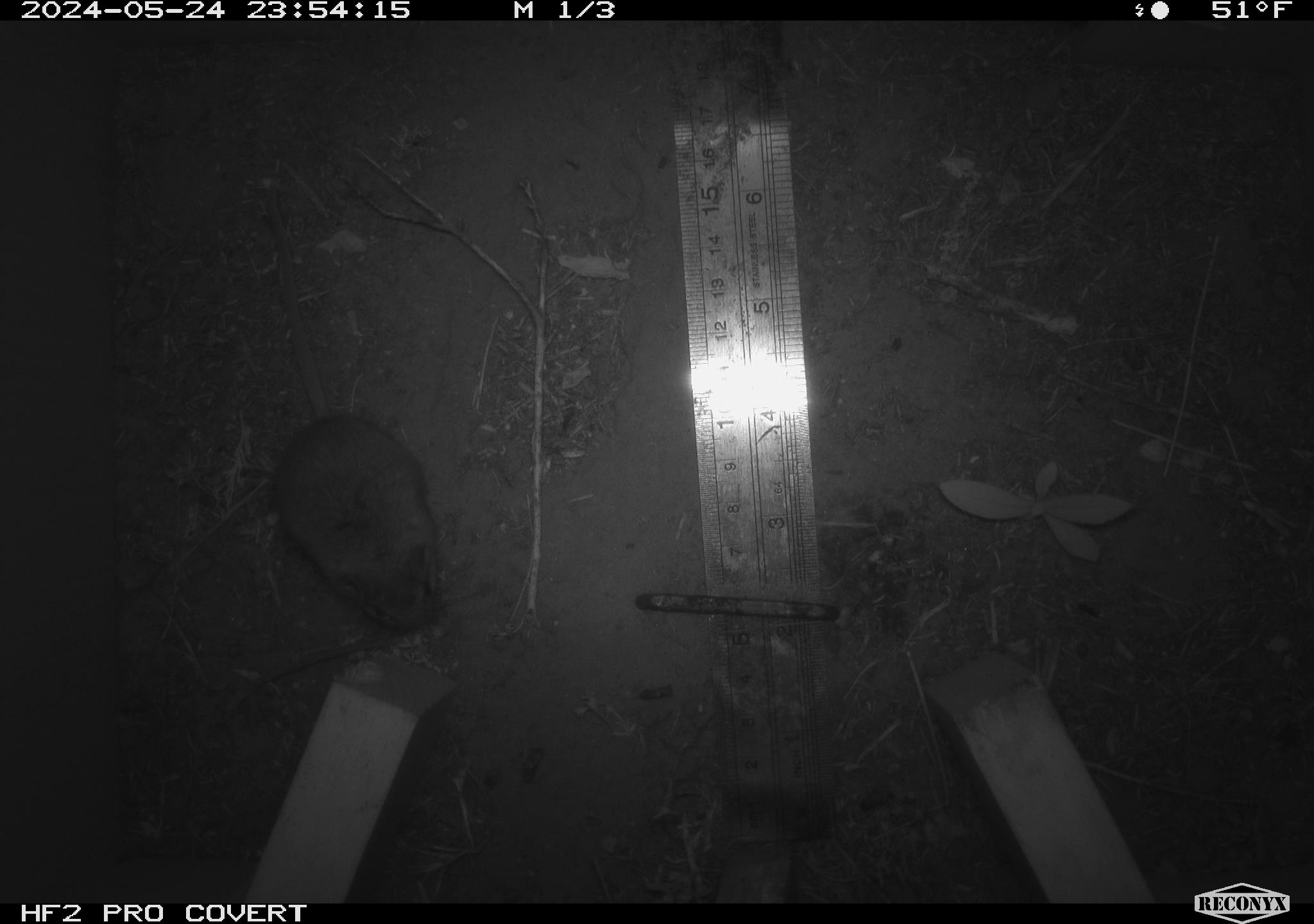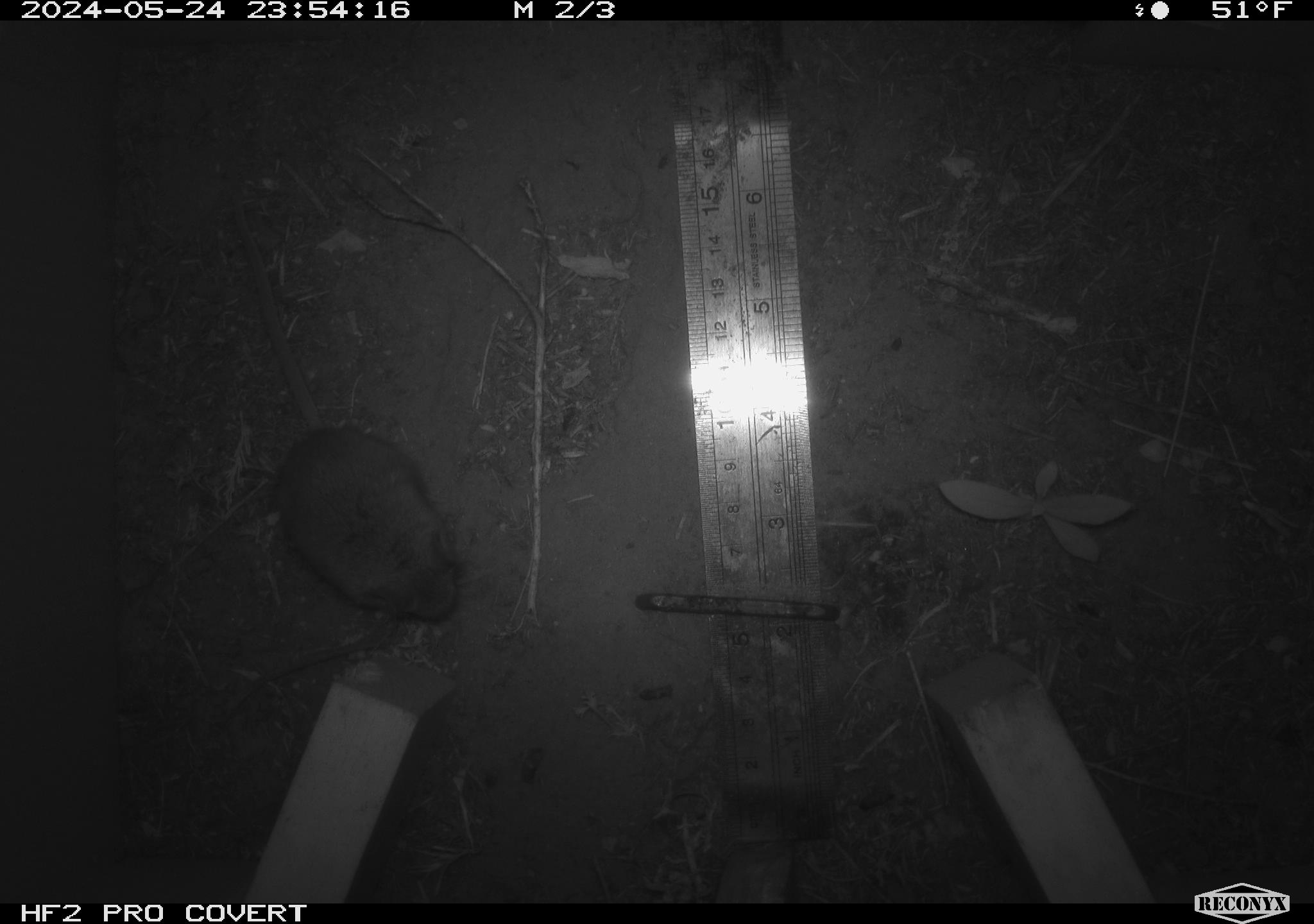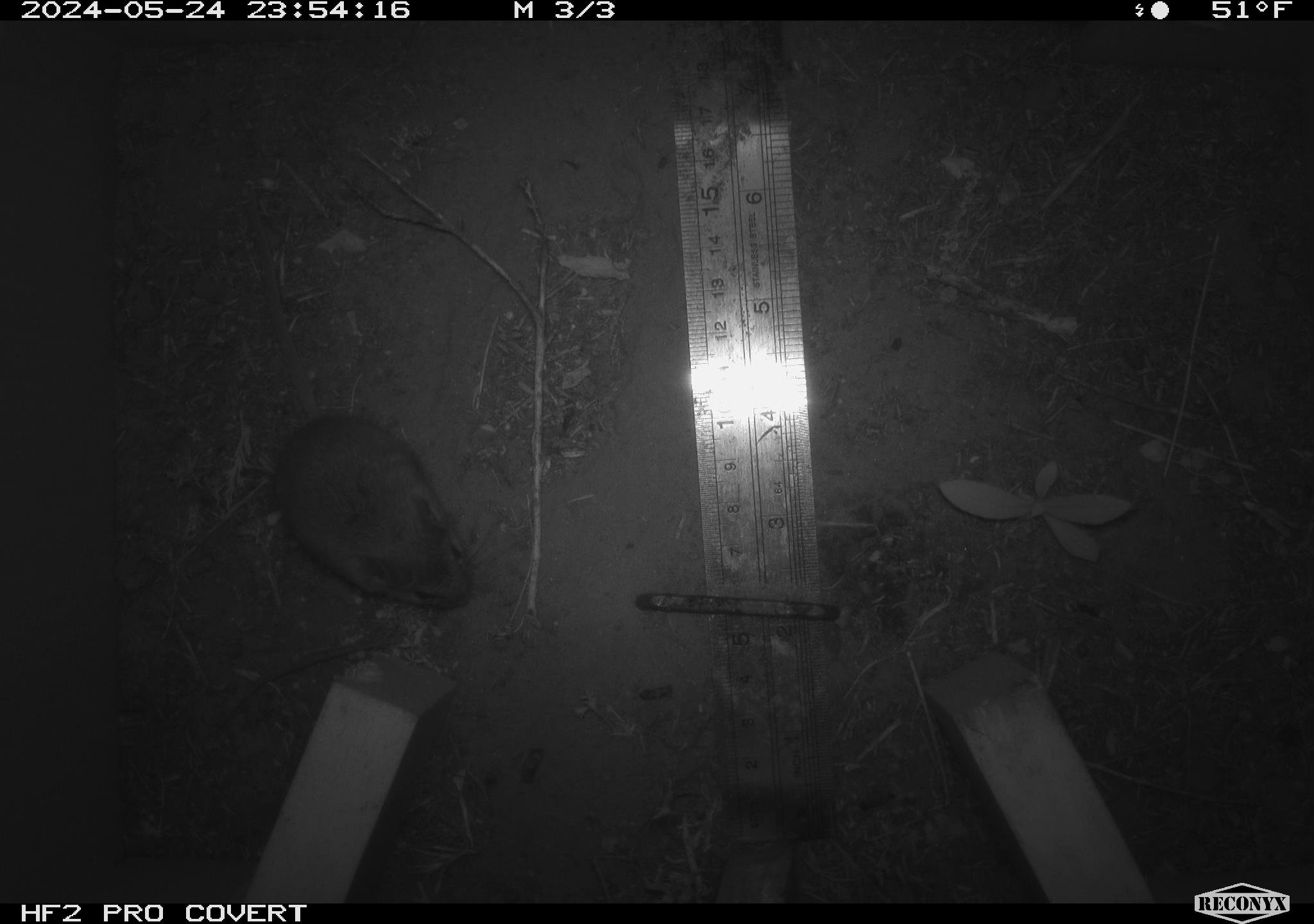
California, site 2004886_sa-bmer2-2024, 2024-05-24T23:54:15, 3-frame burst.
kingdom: Animalia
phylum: Chordata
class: Mammalia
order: Rodentia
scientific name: Rodentia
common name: mouse species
Mouse species (Rodentia).